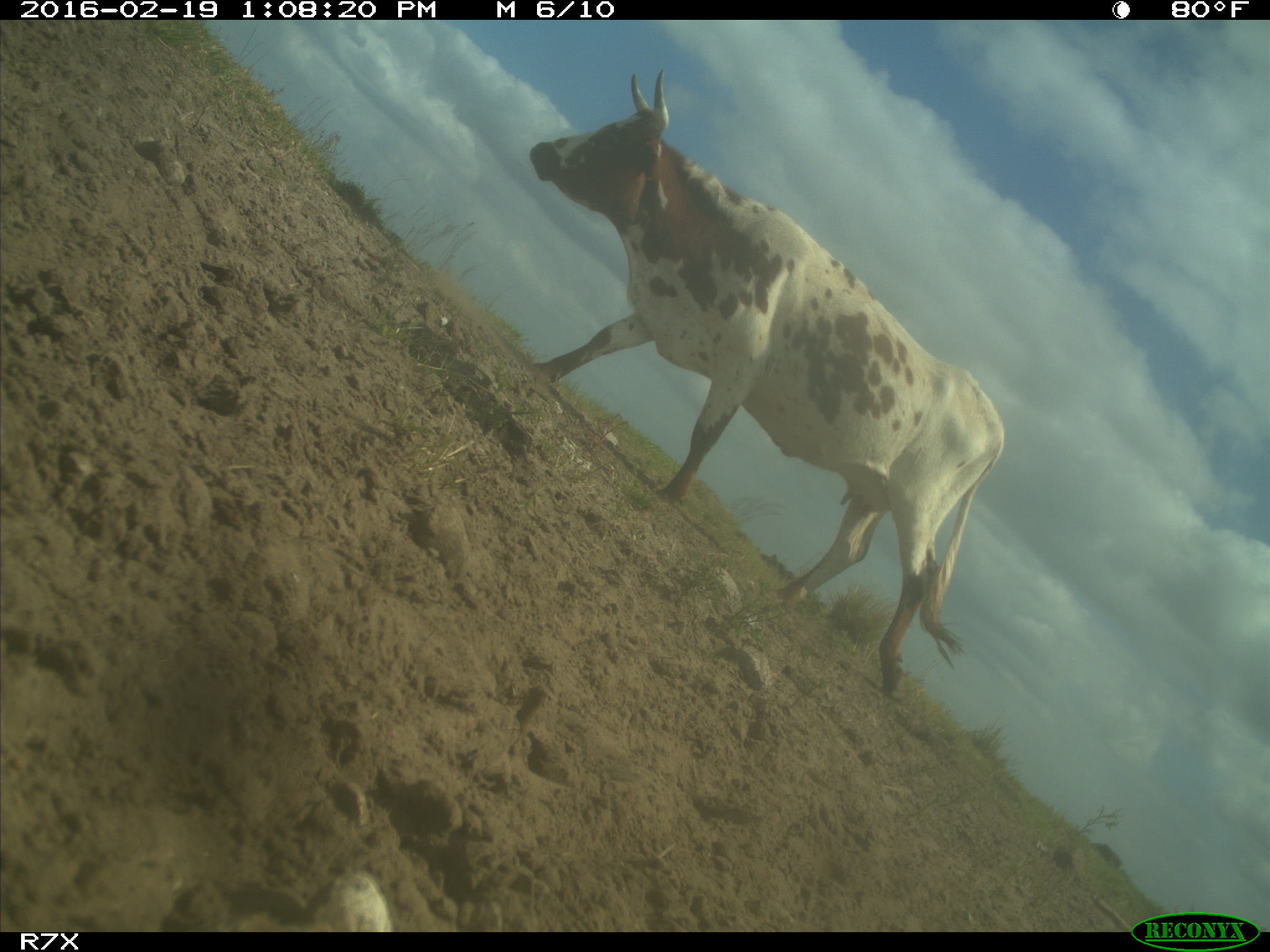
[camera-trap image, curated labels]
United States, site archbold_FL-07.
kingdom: Animalia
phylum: Chordata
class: Mammalia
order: Artiodactyla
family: Bovidae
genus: Bos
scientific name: Bos taurus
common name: domestic cow